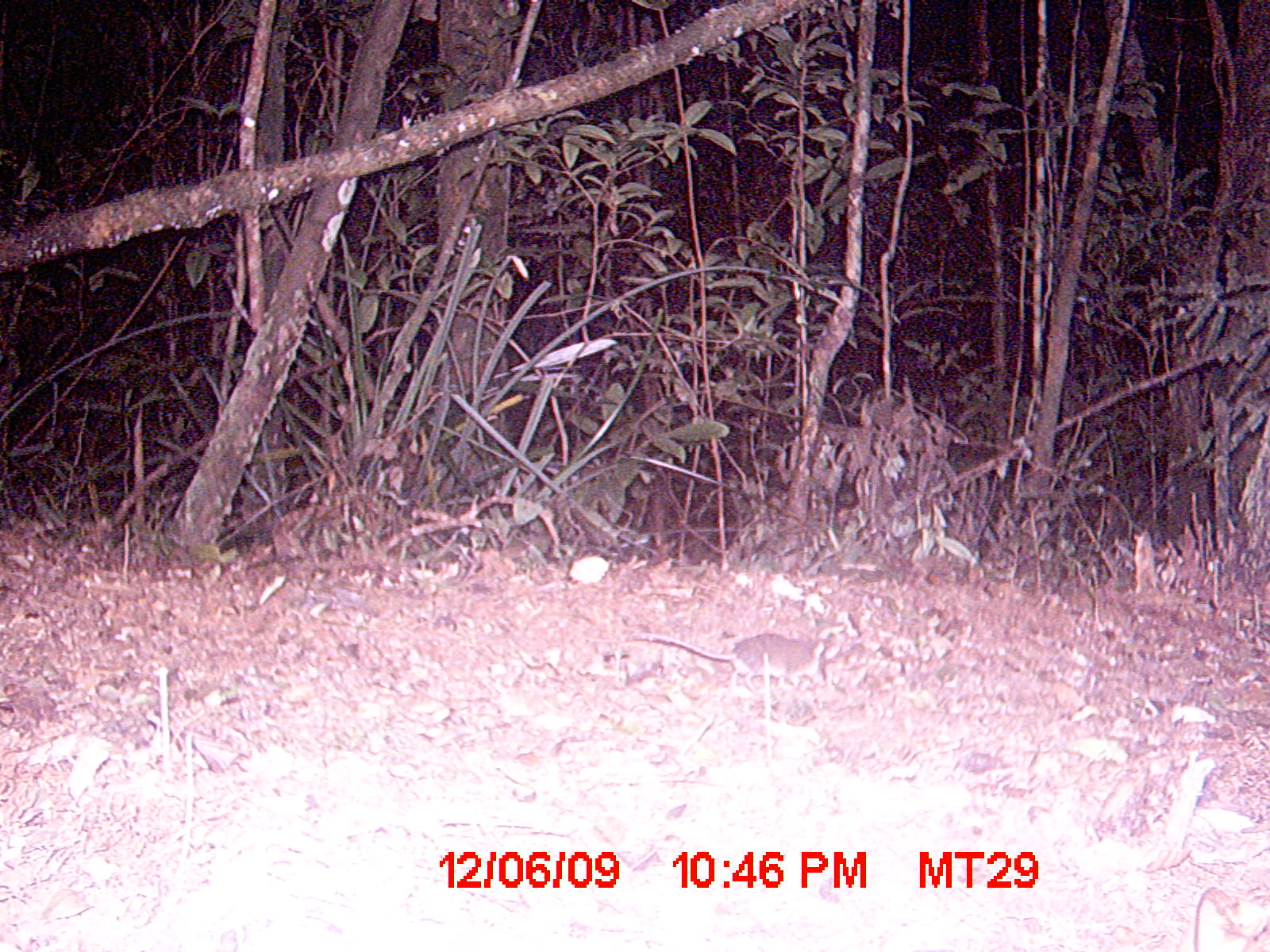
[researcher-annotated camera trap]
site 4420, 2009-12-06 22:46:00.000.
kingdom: Animalia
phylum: Chordata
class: Mammalia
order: Rodentia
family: Nesomyidae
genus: Eliurus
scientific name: Eliurus petteri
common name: petter's tuft-tailed rat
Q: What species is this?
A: Eliurus petteri (petter's tuft-tailed rat).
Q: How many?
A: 1.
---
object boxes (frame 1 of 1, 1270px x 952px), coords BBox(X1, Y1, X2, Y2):
eliurus petteri: BBox(623, 630, 840, 695)